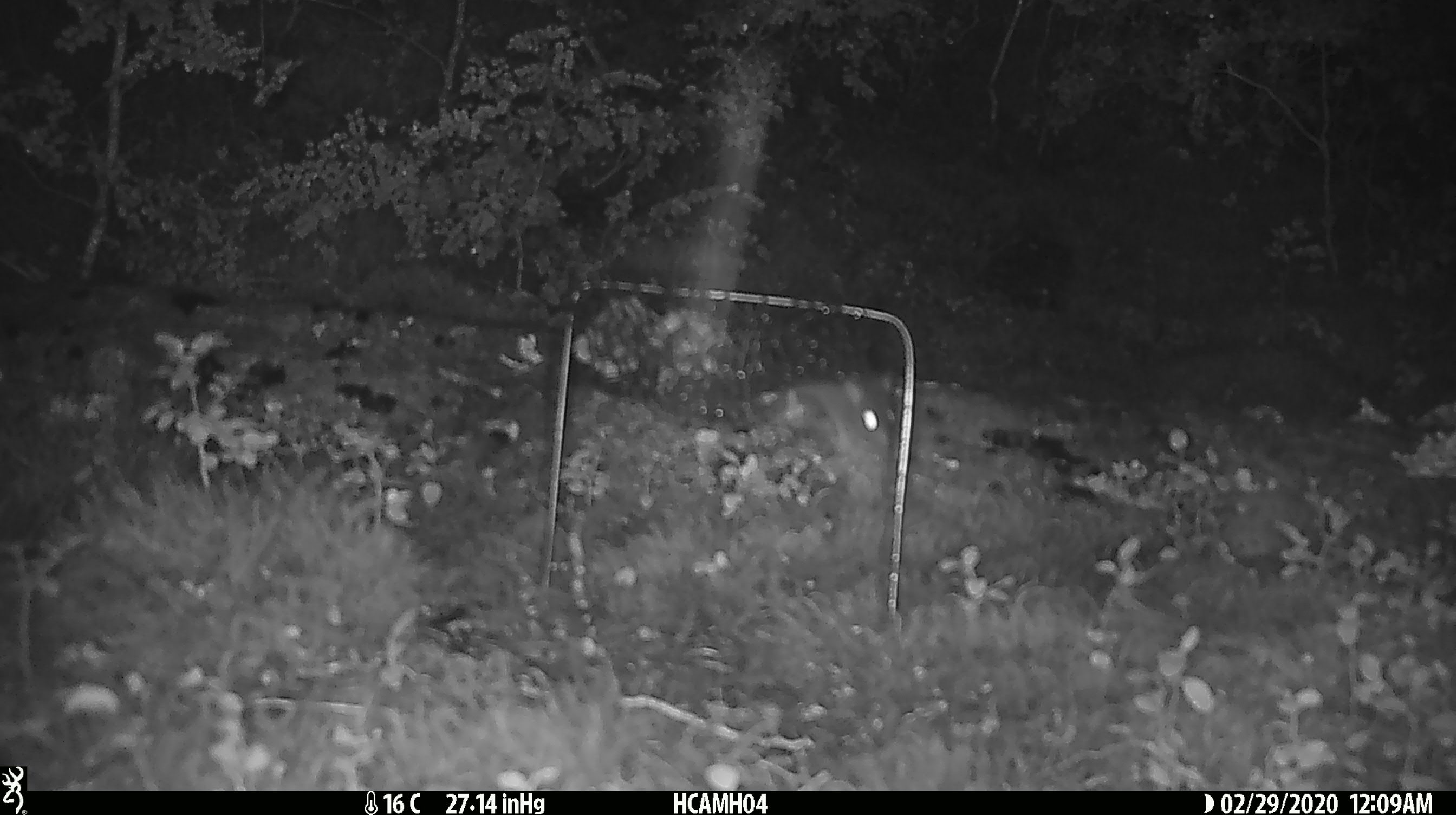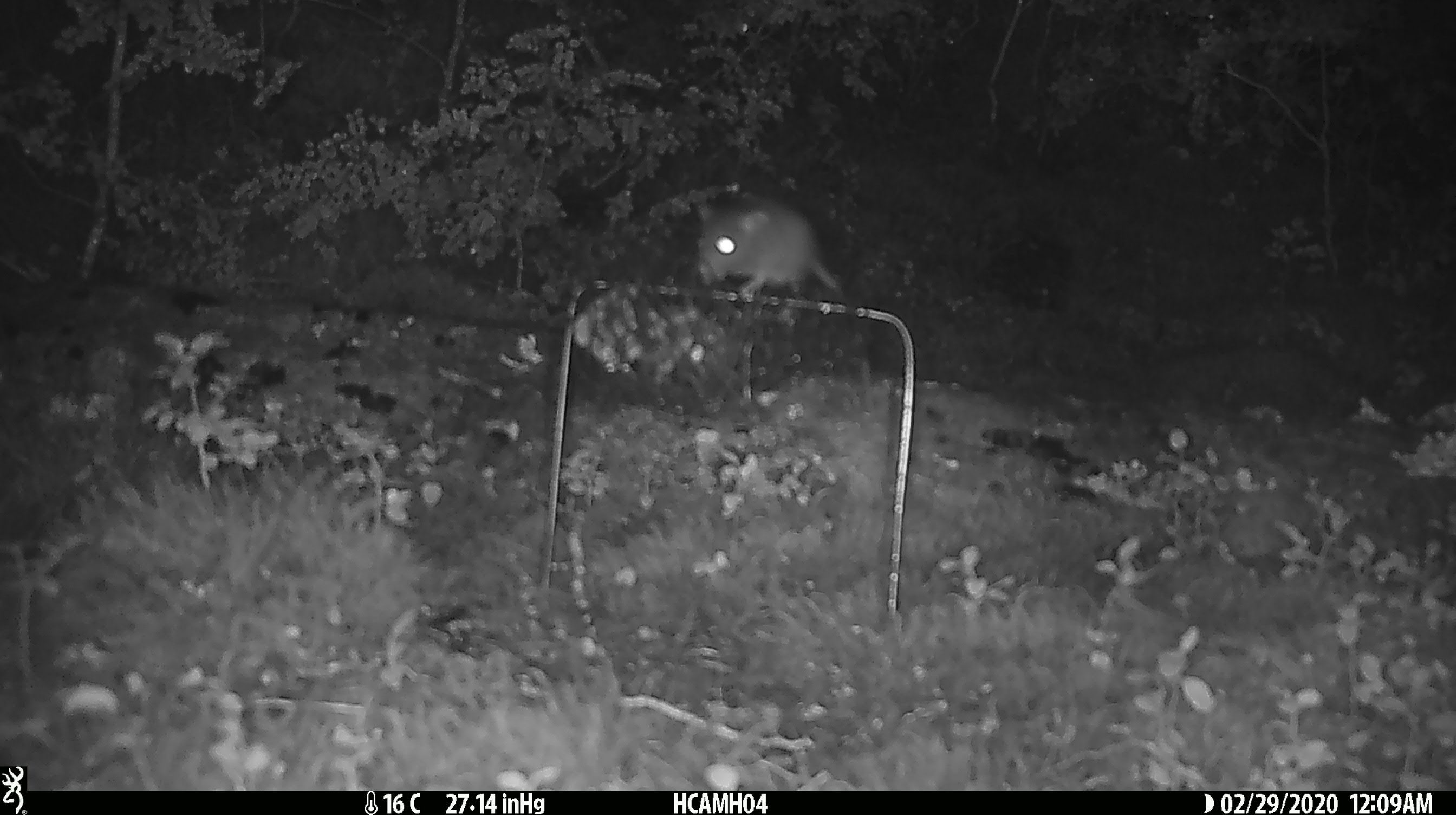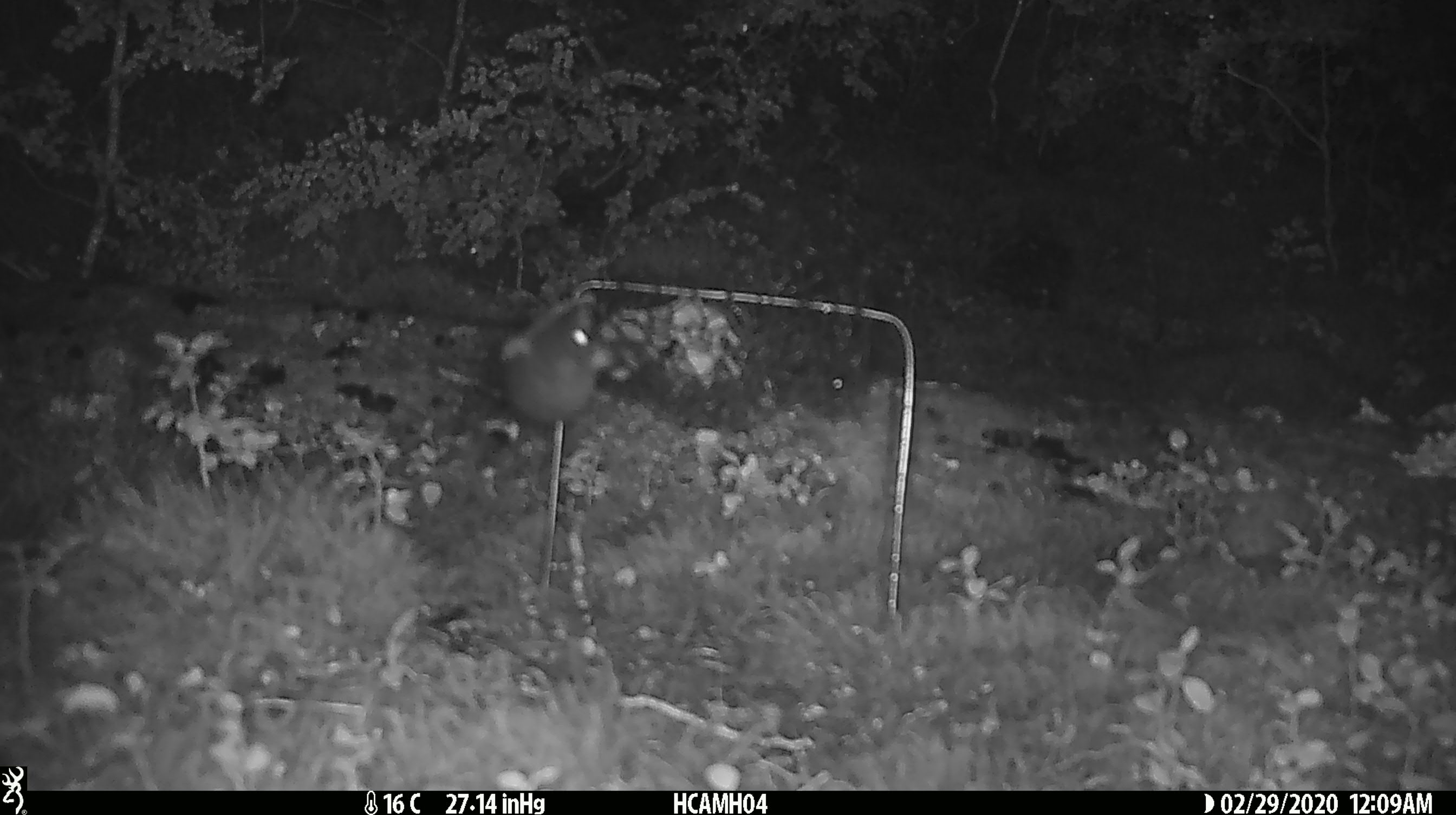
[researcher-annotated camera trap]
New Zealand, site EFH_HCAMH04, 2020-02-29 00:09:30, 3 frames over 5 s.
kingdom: Animalia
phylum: Chordata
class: Mammalia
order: Rodentia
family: Muridae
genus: Mus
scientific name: Mus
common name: mouse